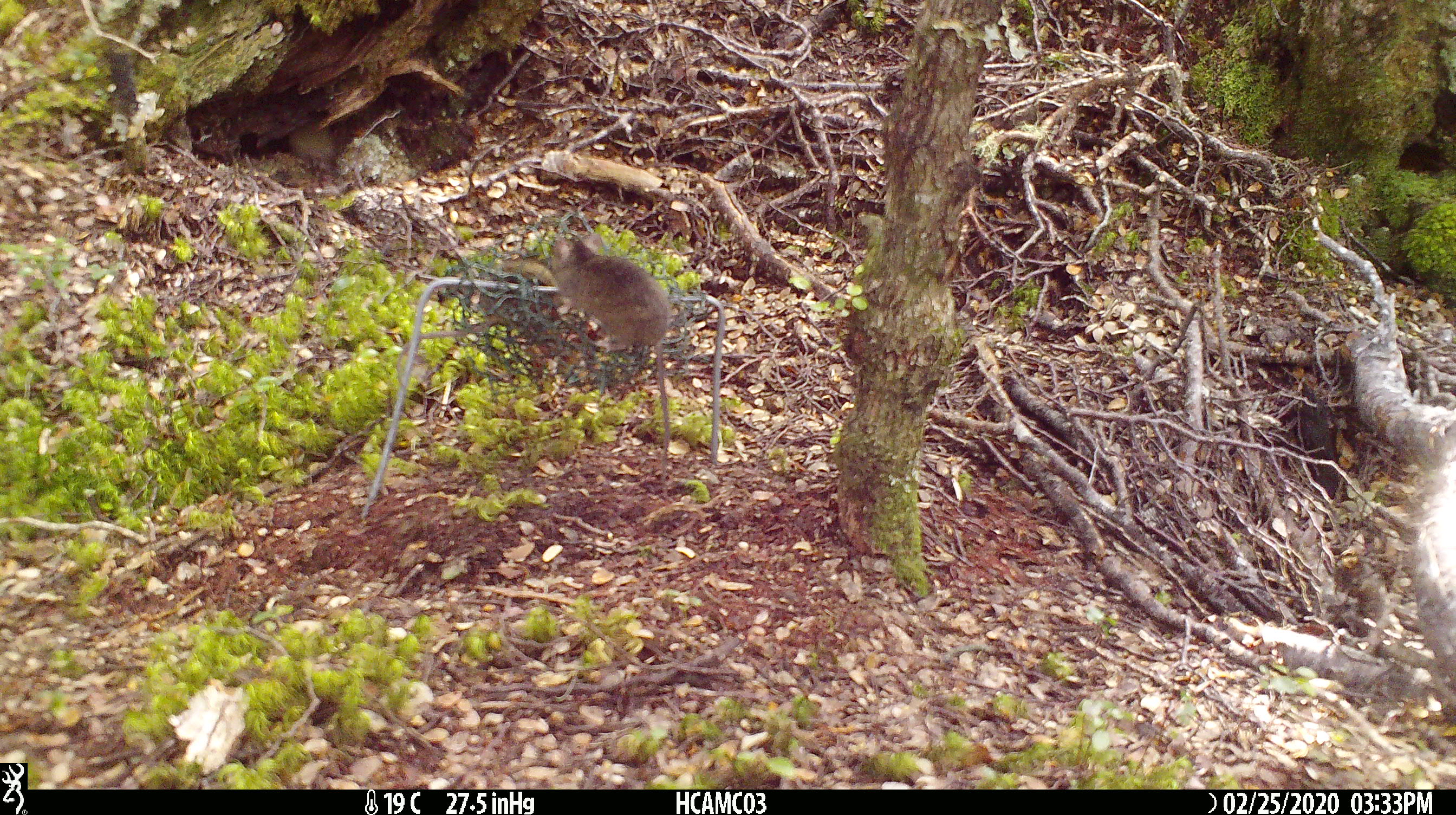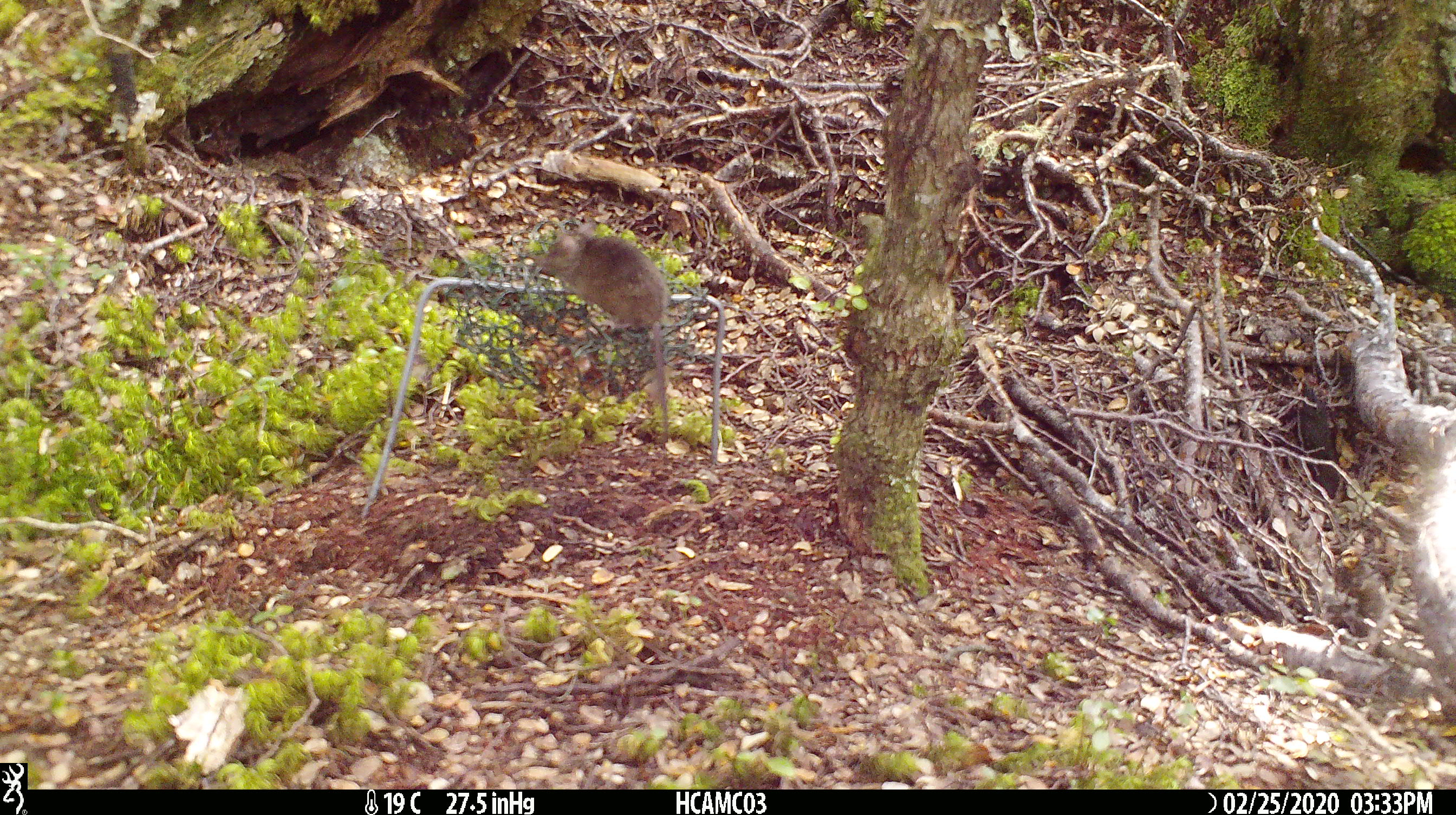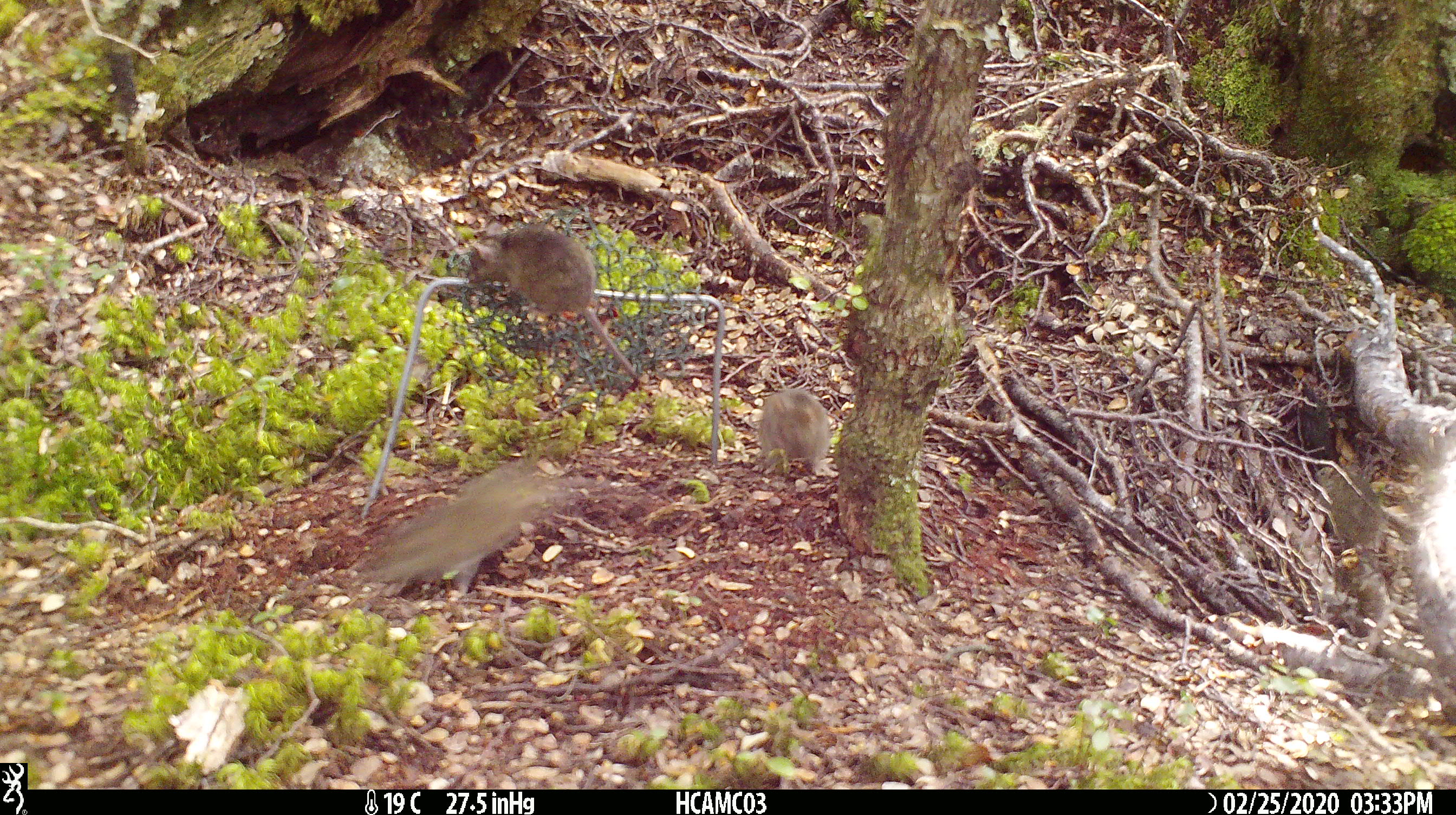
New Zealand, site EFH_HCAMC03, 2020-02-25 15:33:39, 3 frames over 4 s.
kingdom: Animalia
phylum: Chordata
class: Mammalia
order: Rodentia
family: Muridae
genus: Mus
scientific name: Mus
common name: mouse